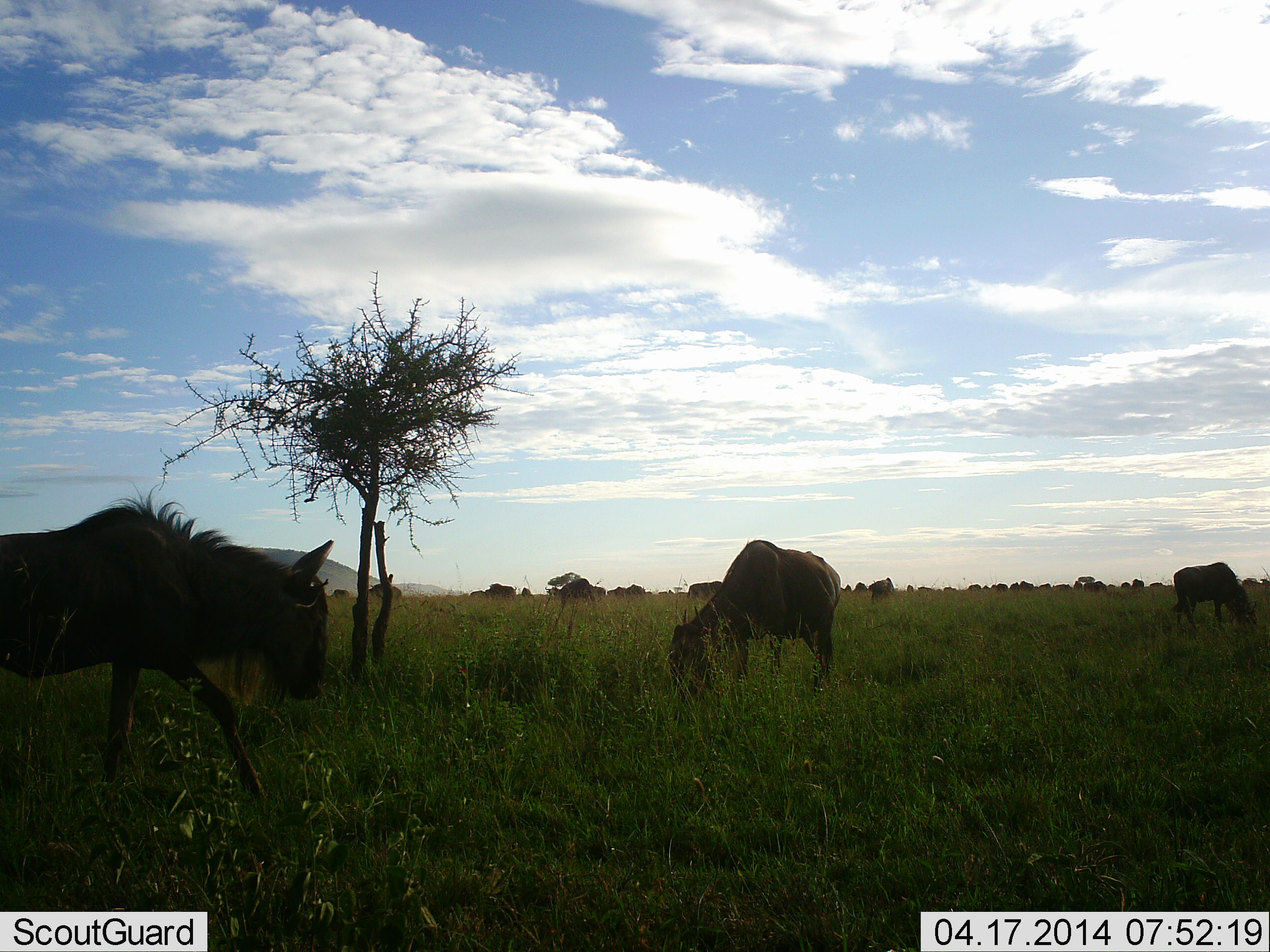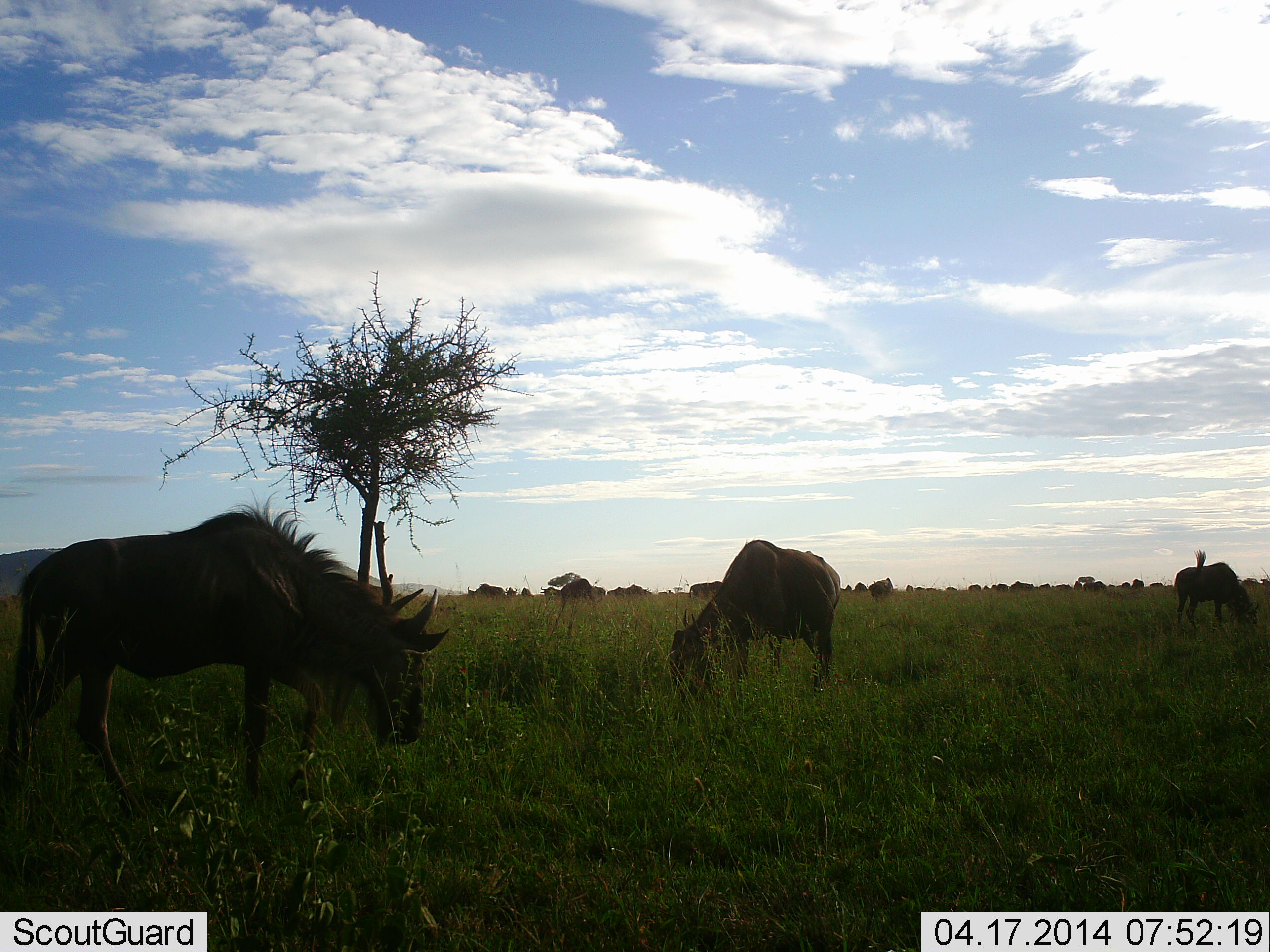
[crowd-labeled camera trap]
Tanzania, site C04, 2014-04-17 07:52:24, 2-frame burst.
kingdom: Animalia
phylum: Chordata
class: Mammalia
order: Artiodactyla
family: Bovidae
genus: Connochaetes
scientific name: Connochaetes taurinus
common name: blue wildebeest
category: wildebeest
Wildebeest (blue wildebeest) (Connochaetes taurinus), count 11-50. Behavior (volunteer vote fractions): standing 42%, resting 3%, moving 42%, interacting 0%. Young present (vote fraction): 0%. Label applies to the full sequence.